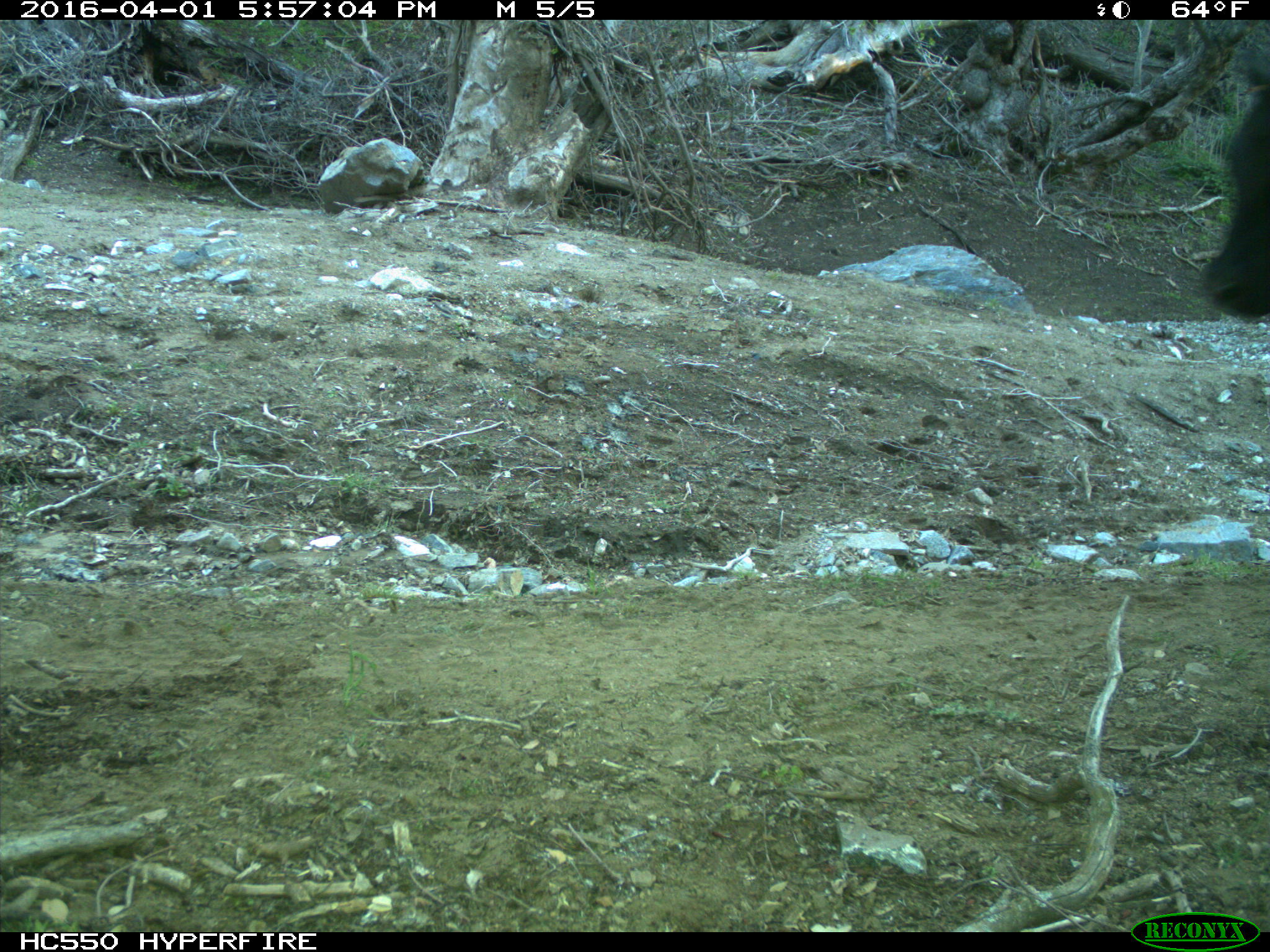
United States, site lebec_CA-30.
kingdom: Animalia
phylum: Chordata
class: Mammalia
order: Artiodactyla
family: Bovidae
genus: Bos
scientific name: Bos taurus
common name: domestic cow